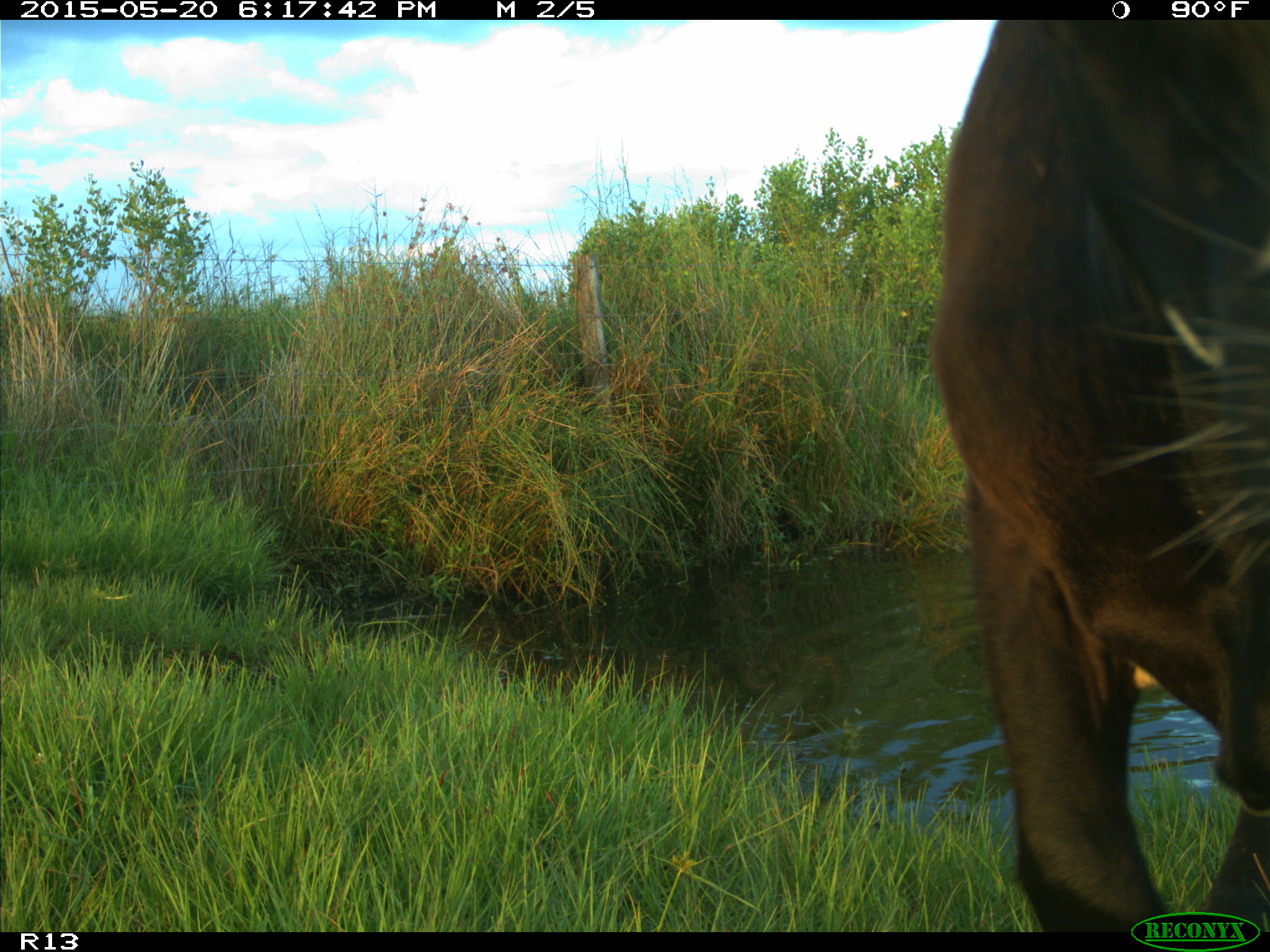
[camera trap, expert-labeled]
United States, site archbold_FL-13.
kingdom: Animalia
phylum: Chordata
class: Mammalia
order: Artiodactyla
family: Bovidae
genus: Bos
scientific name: Bos taurus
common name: domestic cow